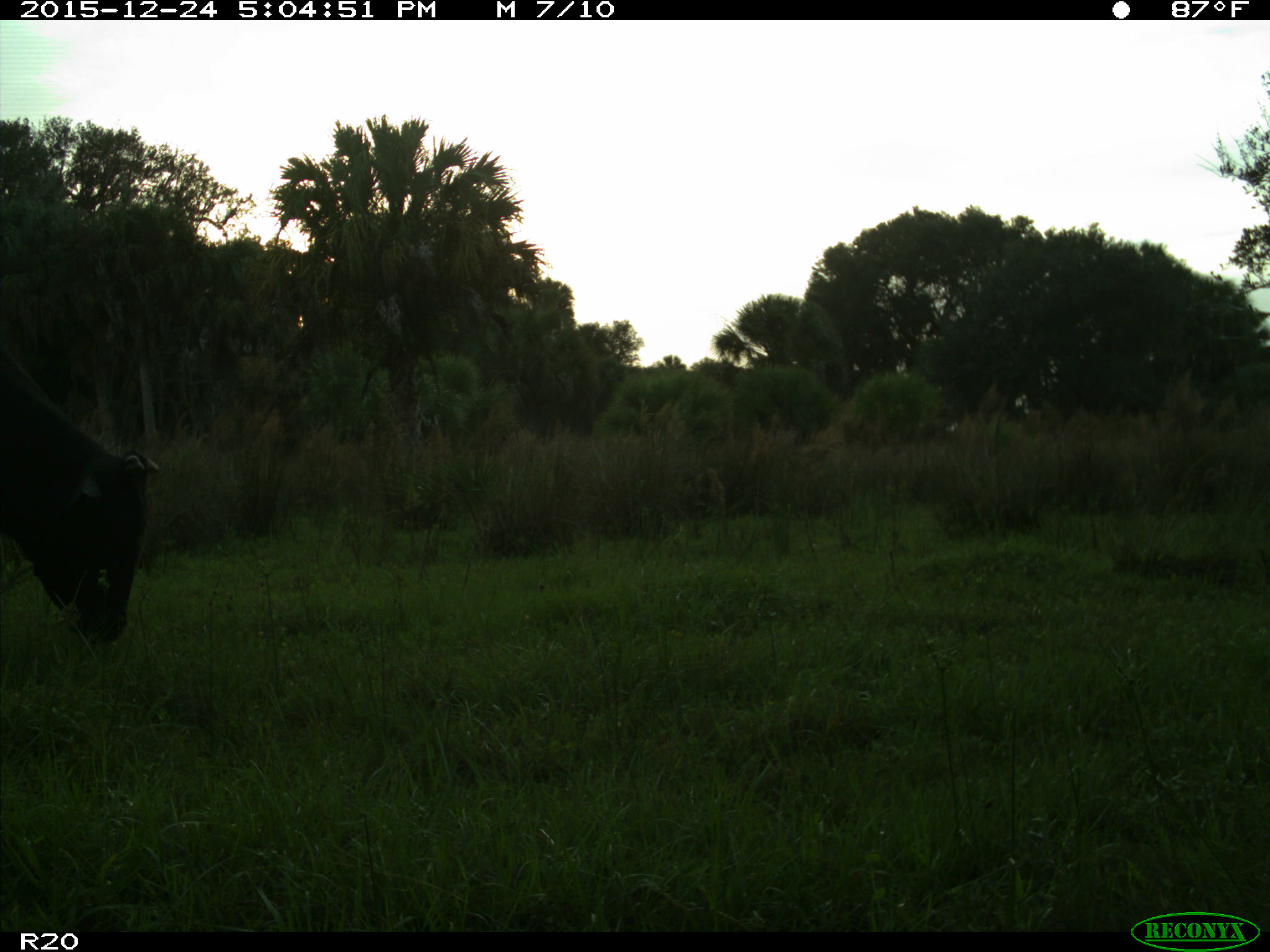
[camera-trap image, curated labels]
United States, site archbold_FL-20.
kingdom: Animalia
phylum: Chordata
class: Mammalia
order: Artiodactyla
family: Bovidae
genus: Bos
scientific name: Bos taurus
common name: domestic cow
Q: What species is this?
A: Bos taurus (domestic cow).